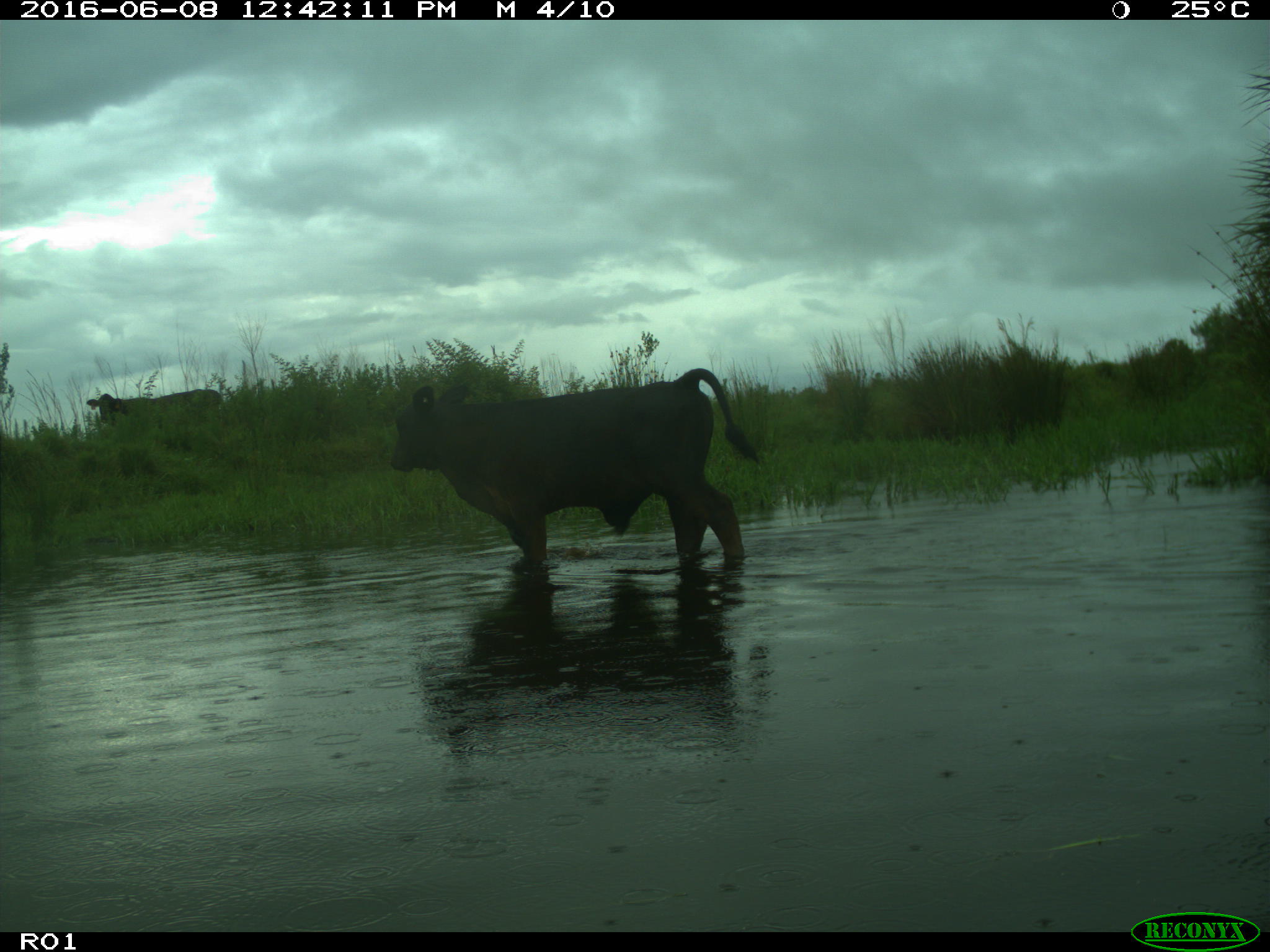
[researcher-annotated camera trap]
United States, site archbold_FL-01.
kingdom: Animalia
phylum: Chordata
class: Mammalia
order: Artiodactyla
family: Bovidae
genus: Bos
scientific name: Bos taurus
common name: domestic cow